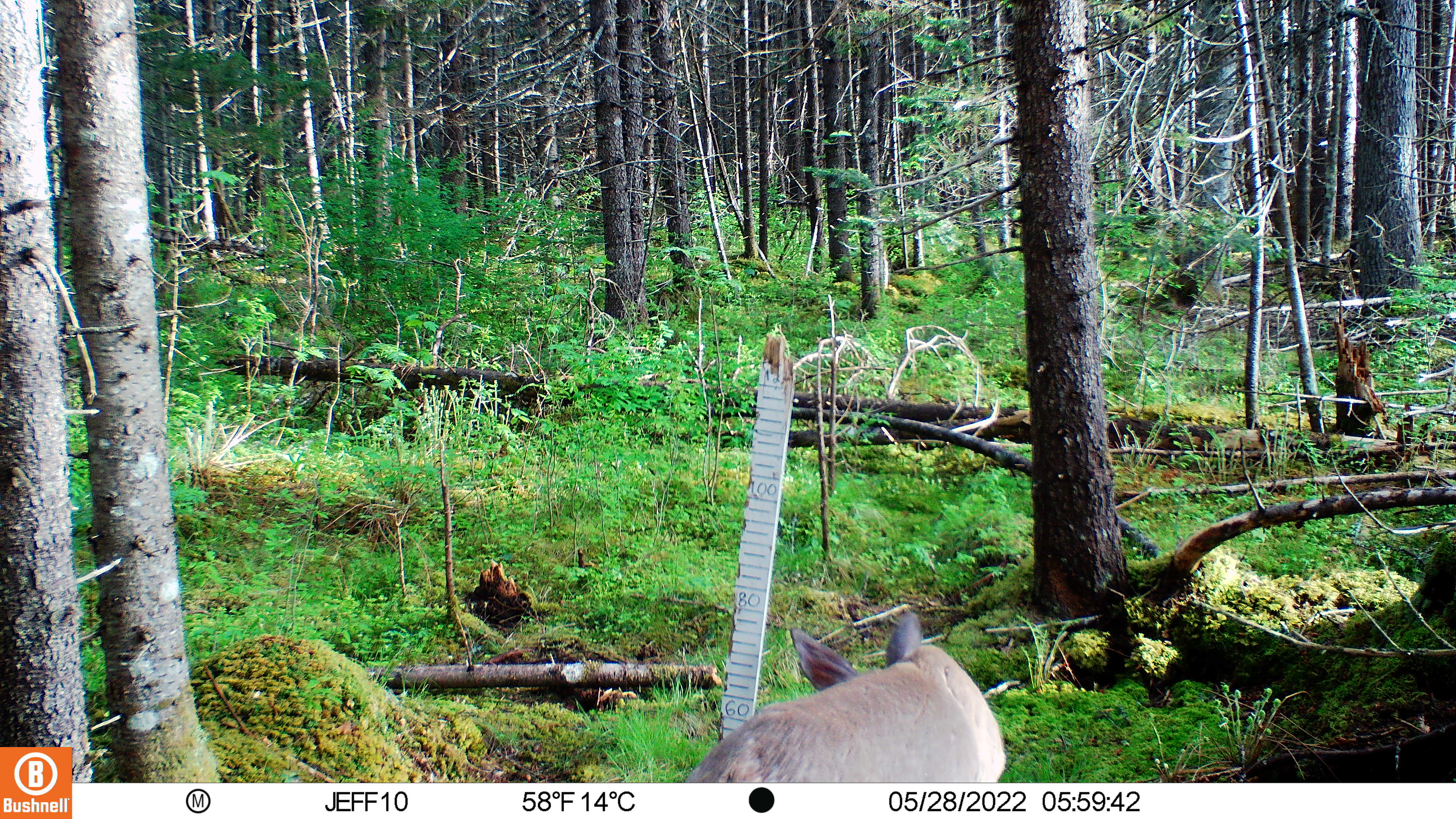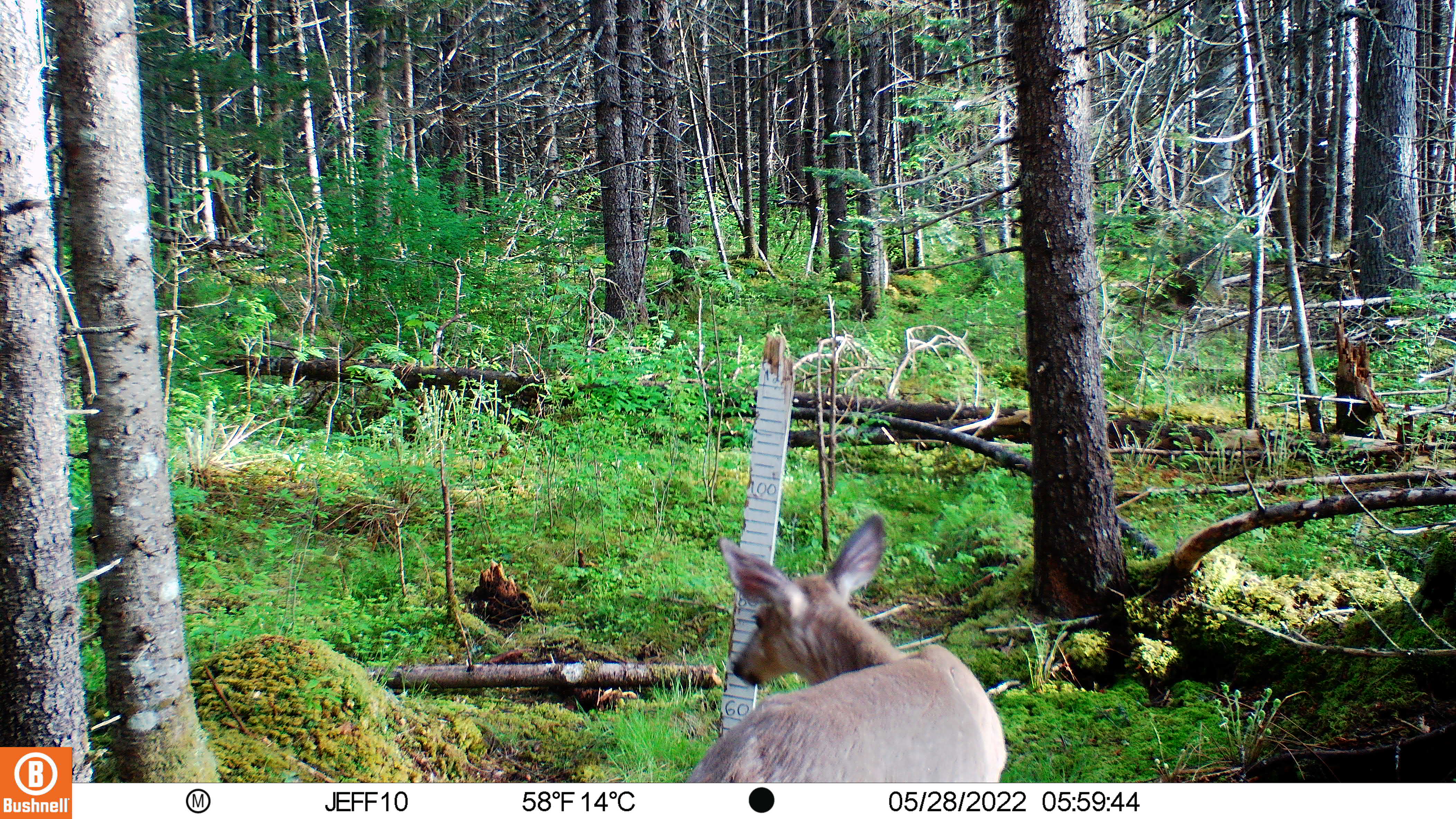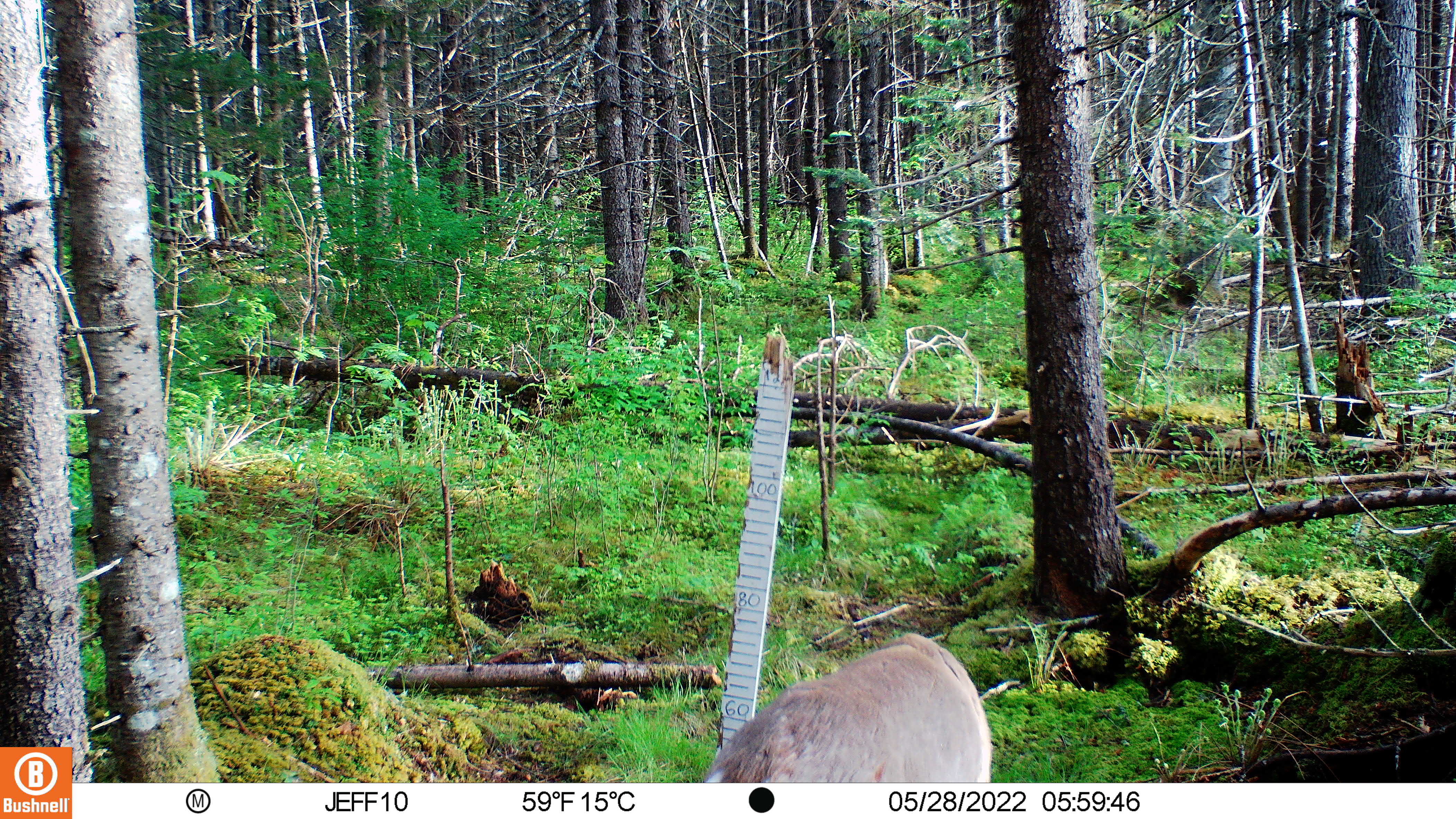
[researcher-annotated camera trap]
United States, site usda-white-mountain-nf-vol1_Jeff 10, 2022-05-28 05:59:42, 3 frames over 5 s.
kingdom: Animalia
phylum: Chordata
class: Mammalia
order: Artiodactyla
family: Cervidae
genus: Odocoileus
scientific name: Odocoileus virginianus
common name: white-tailed deer